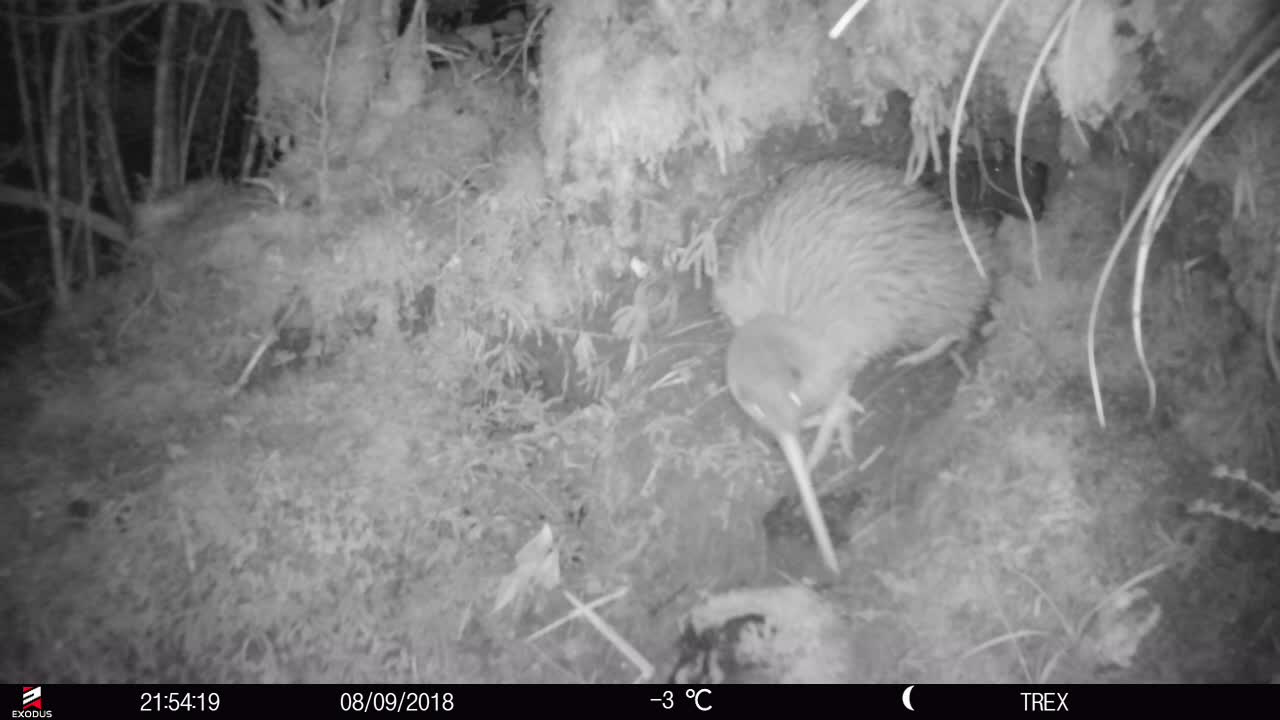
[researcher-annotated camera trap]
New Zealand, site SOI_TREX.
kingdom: Animalia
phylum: Chordata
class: Aves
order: Apterygiformes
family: Apterygidae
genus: Apteryx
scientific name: Apteryx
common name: kiwi